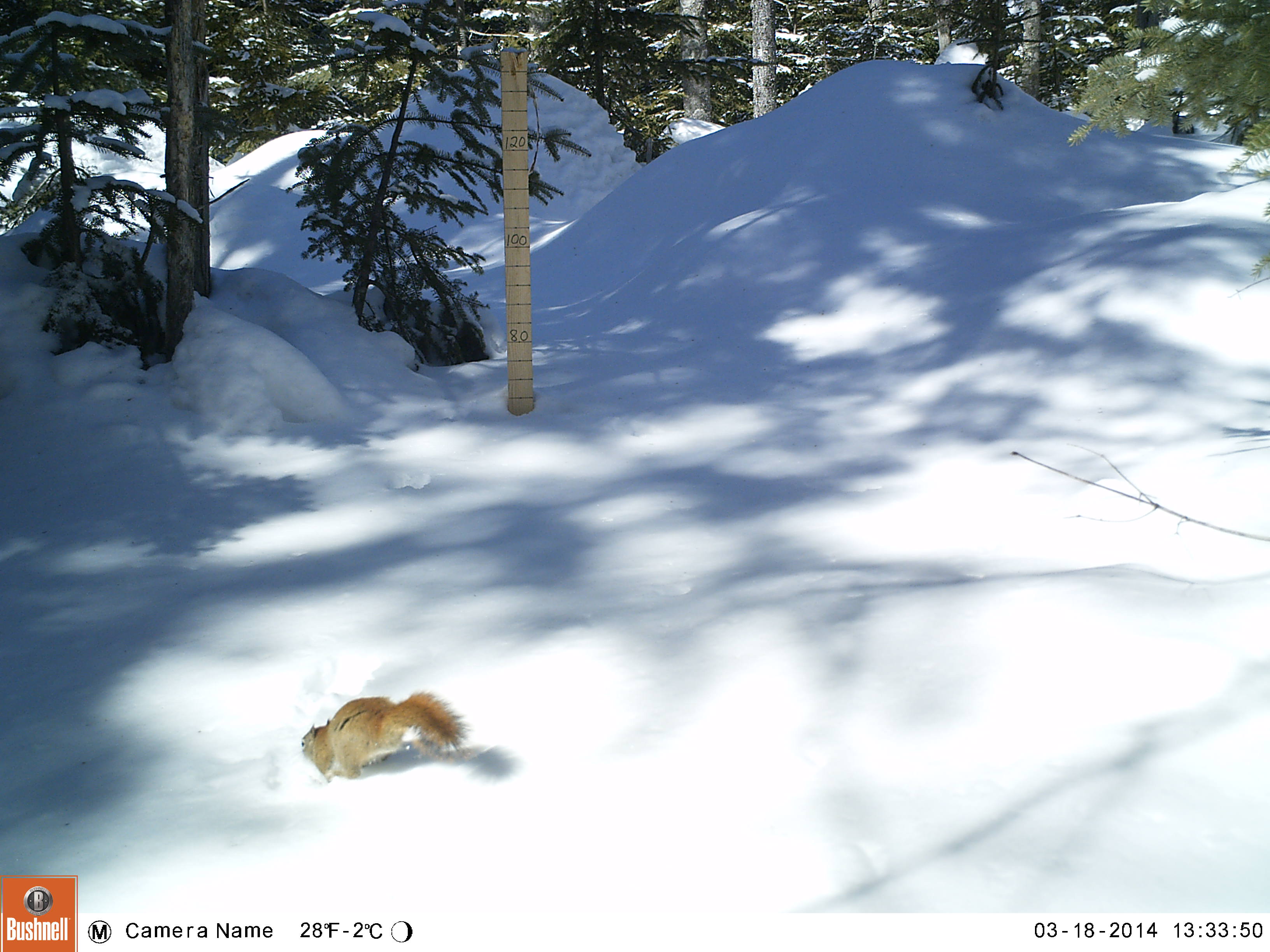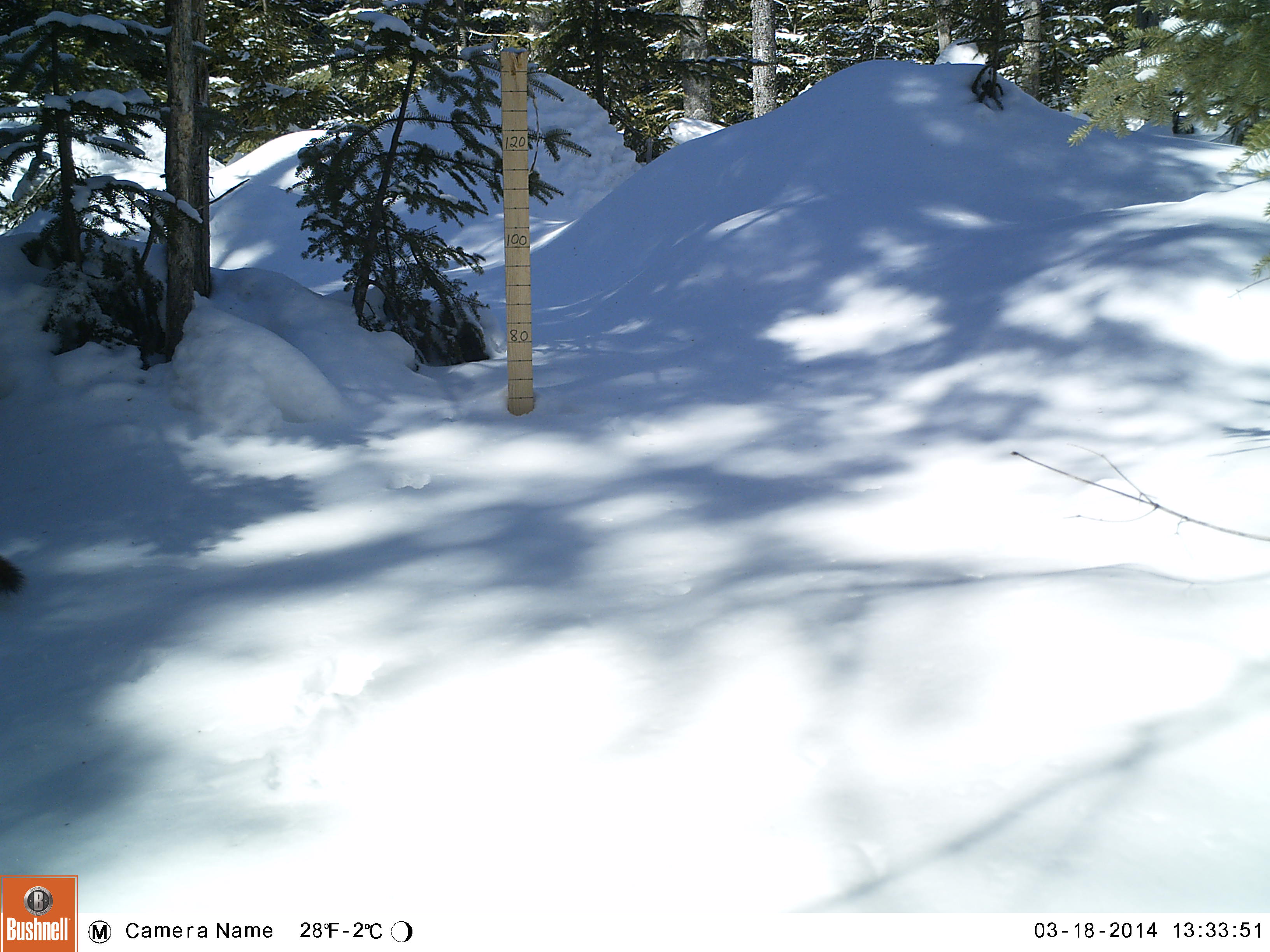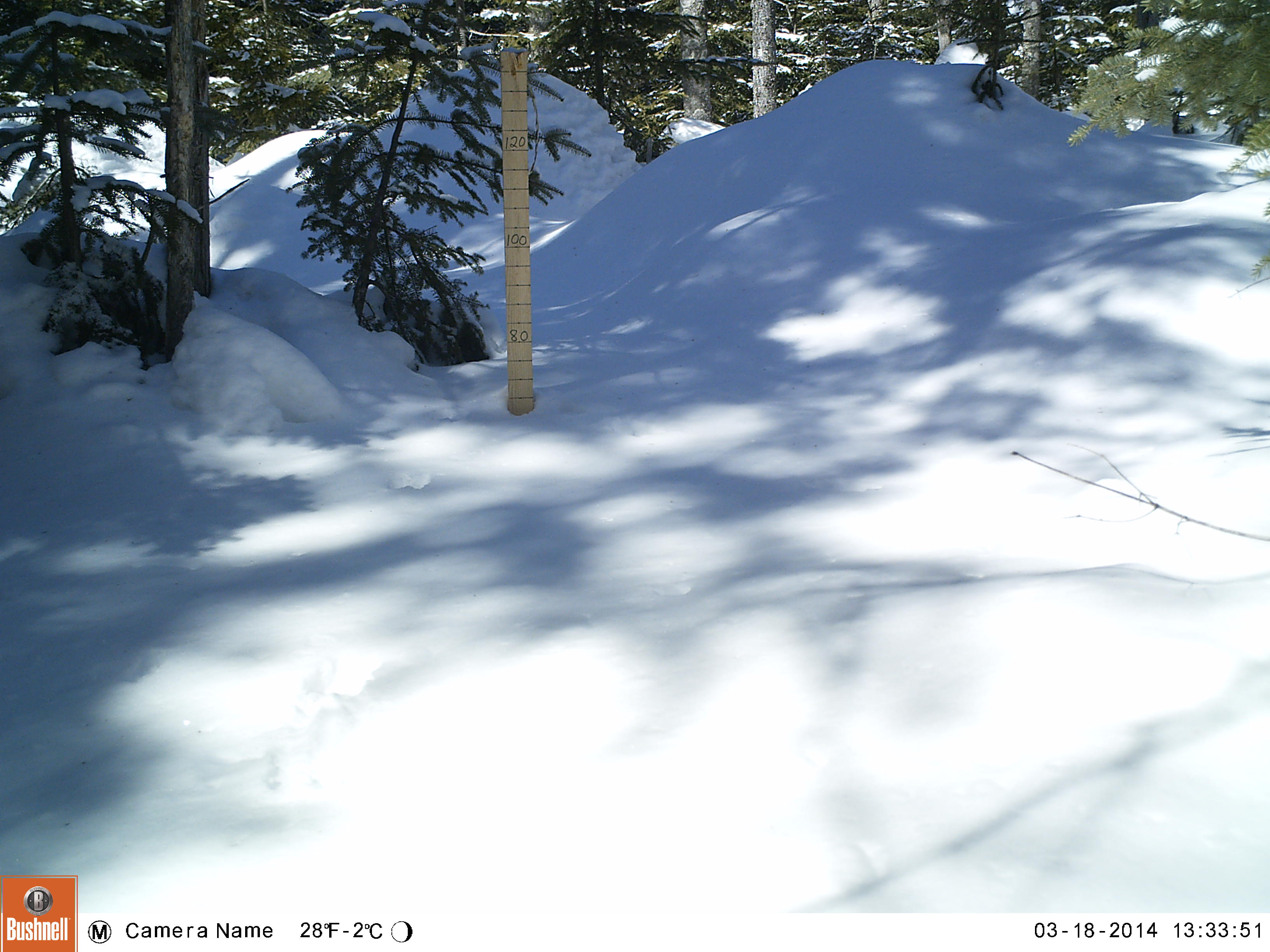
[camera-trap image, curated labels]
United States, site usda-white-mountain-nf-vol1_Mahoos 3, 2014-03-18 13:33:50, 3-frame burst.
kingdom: Animalia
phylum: Chordata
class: Mammalia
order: Rodentia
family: Sciuridae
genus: Tamiasciurus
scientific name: Tamiasciurus hudsonicus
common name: red squirrel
Red squirrel (Tamiasciurus hudsonicus).